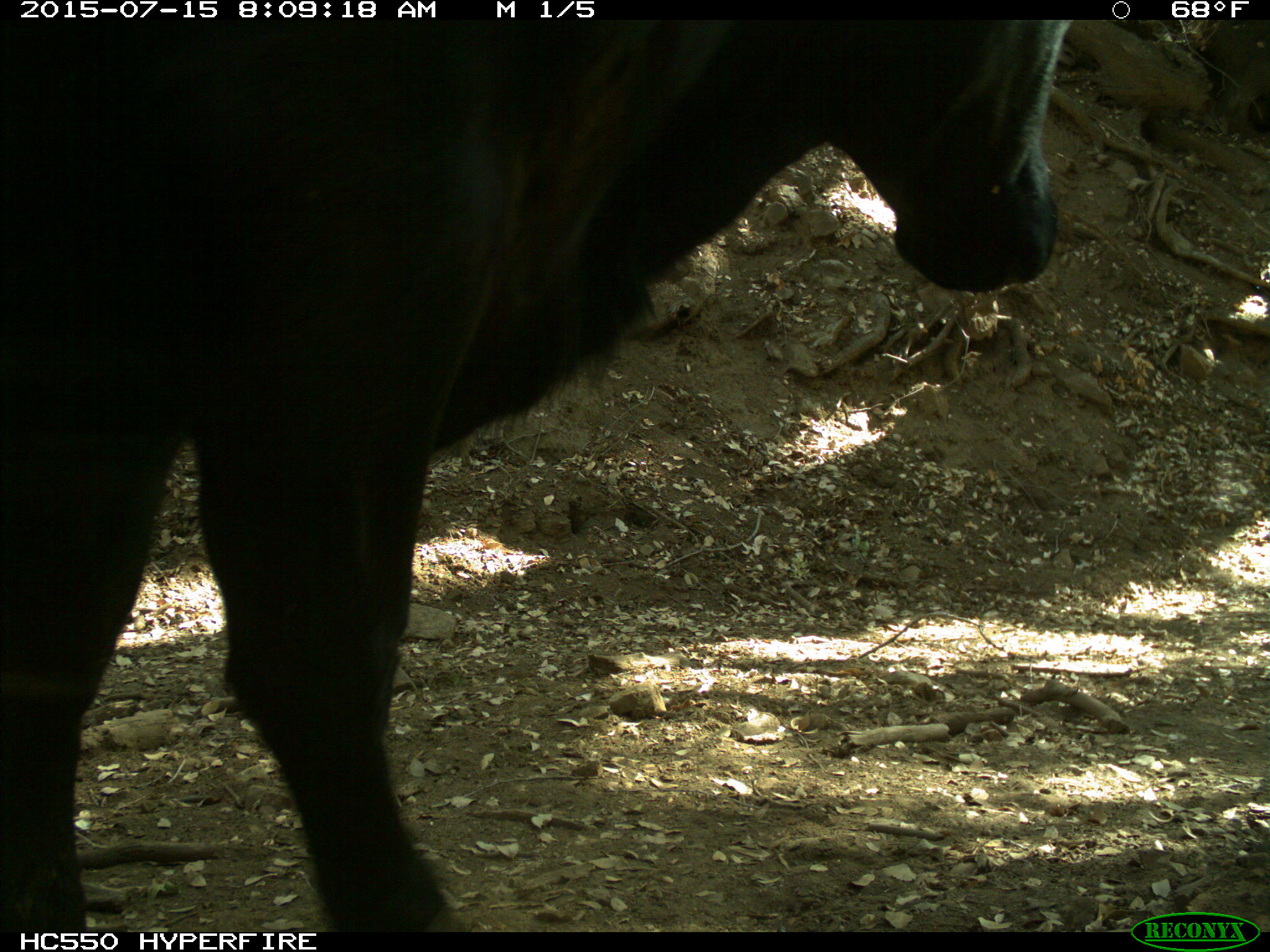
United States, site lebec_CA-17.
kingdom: Animalia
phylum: Chordata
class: Mammalia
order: Artiodactyla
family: Bovidae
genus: Bos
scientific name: Bos taurus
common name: domestic cow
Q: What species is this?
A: Bos taurus (domestic cow).